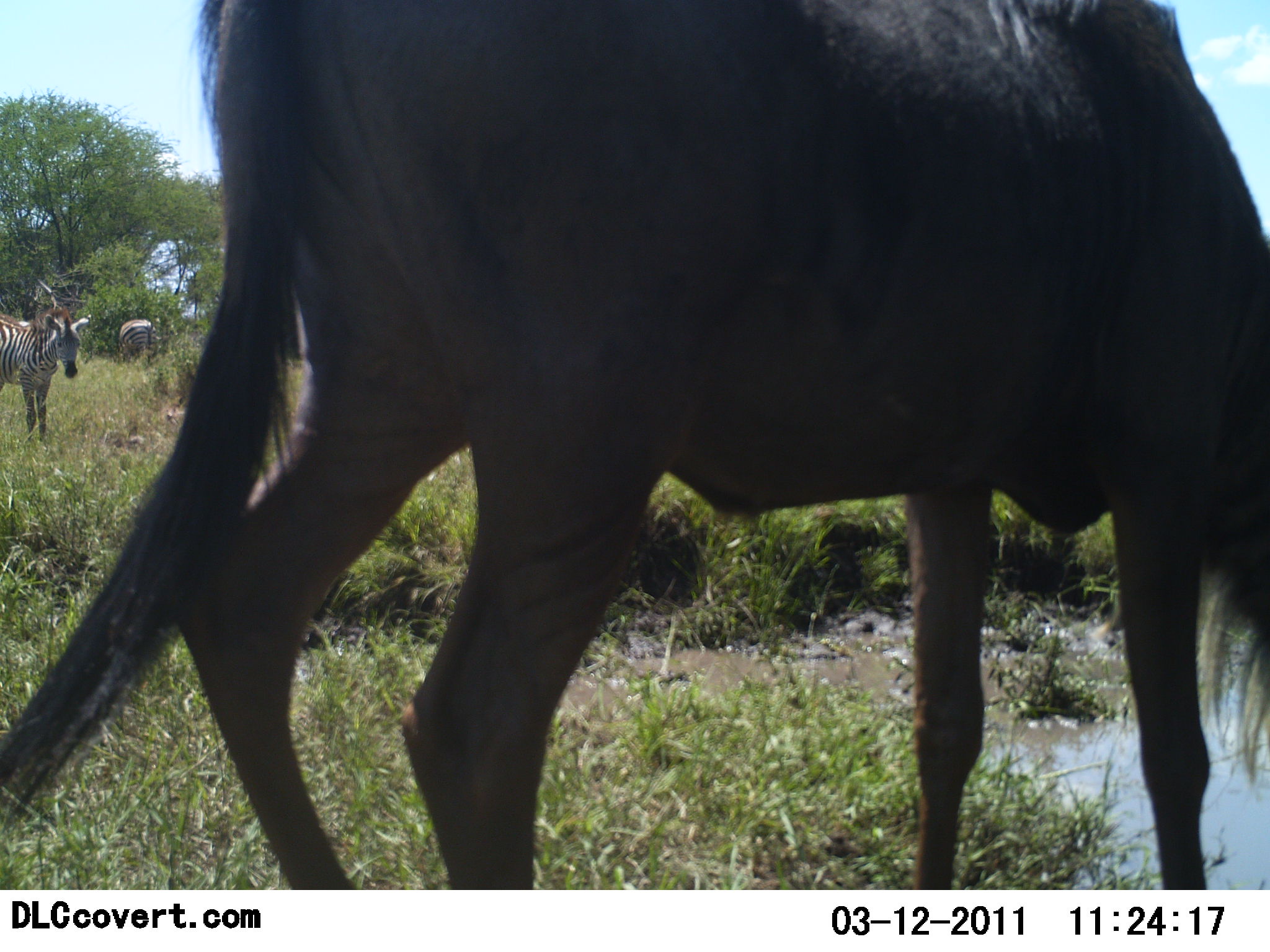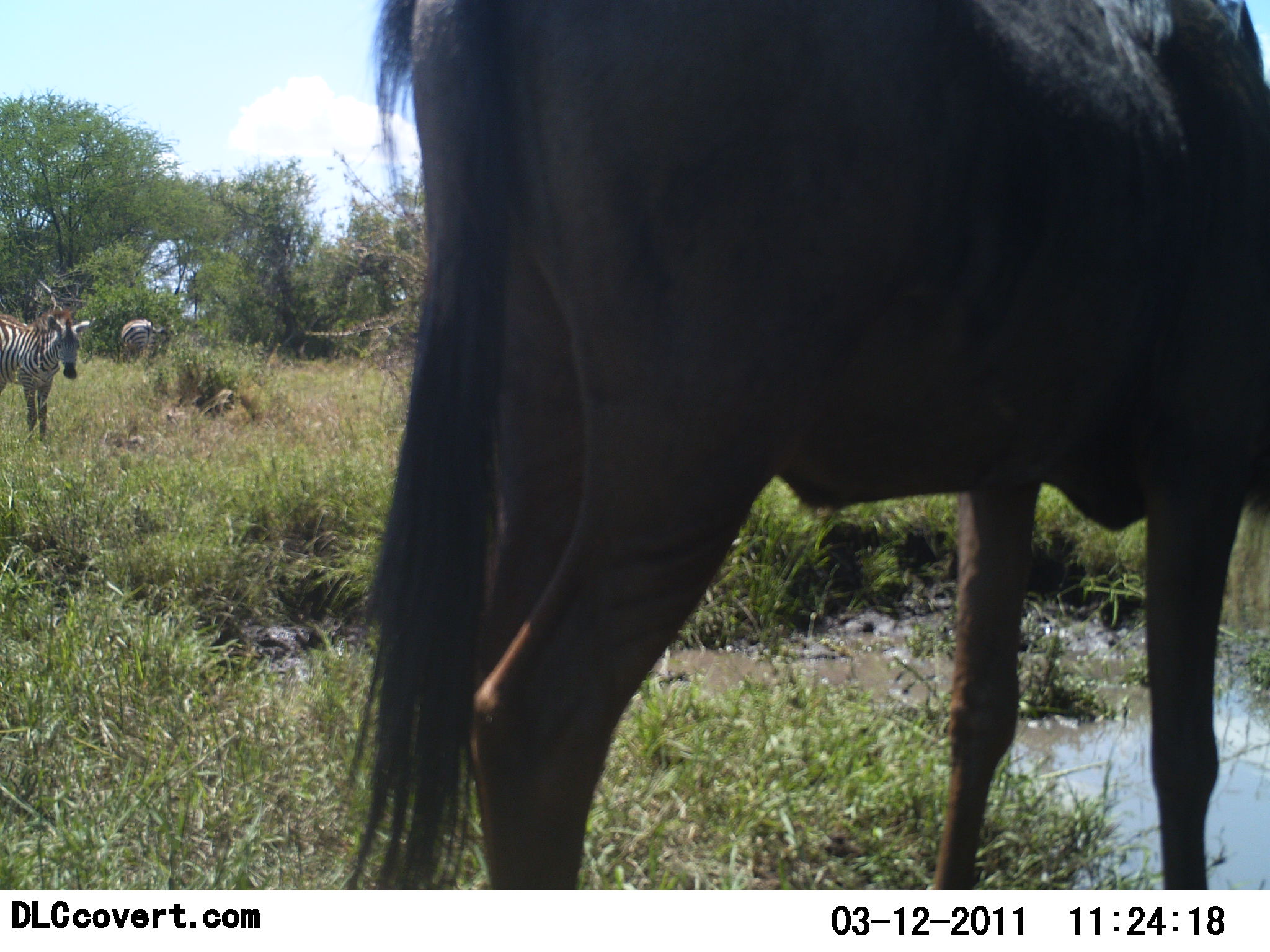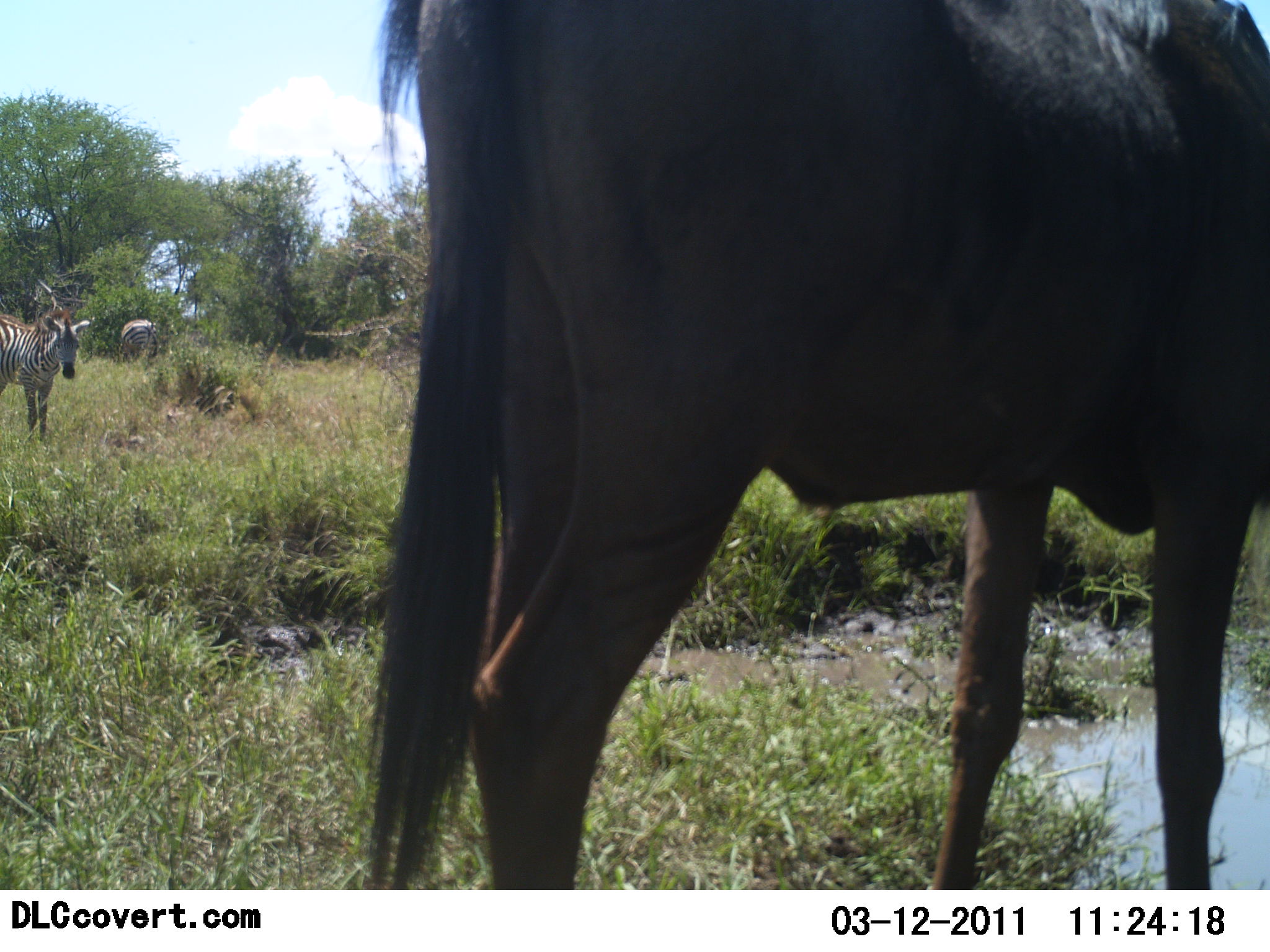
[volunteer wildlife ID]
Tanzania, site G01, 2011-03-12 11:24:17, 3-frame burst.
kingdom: Animalia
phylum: Chordata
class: Mammalia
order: Artiodactyla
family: Bovidae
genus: Connochaetes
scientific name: Connochaetes taurinus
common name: blue wildebeest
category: wildebeest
Wildebeest (blue wildebeest) (Connochaetes taurinus), count 1. Behavior (volunteer vote fractions): standing 15%, resting 0%, moving 46%, interacting 0%. Young present (vote fraction): 0%. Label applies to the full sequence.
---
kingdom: Animalia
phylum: Chordata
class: Mammalia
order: Perissodactyla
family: Equidae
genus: Equus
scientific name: Equus quagga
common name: plains zebra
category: zebra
Zebra (plains zebra) (Equus quagga), count 2. Behavior (volunteer vote fractions): standing 92%, resting 0%, moving 0%, interacting 0%. Young present (vote fraction): 0%. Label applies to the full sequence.